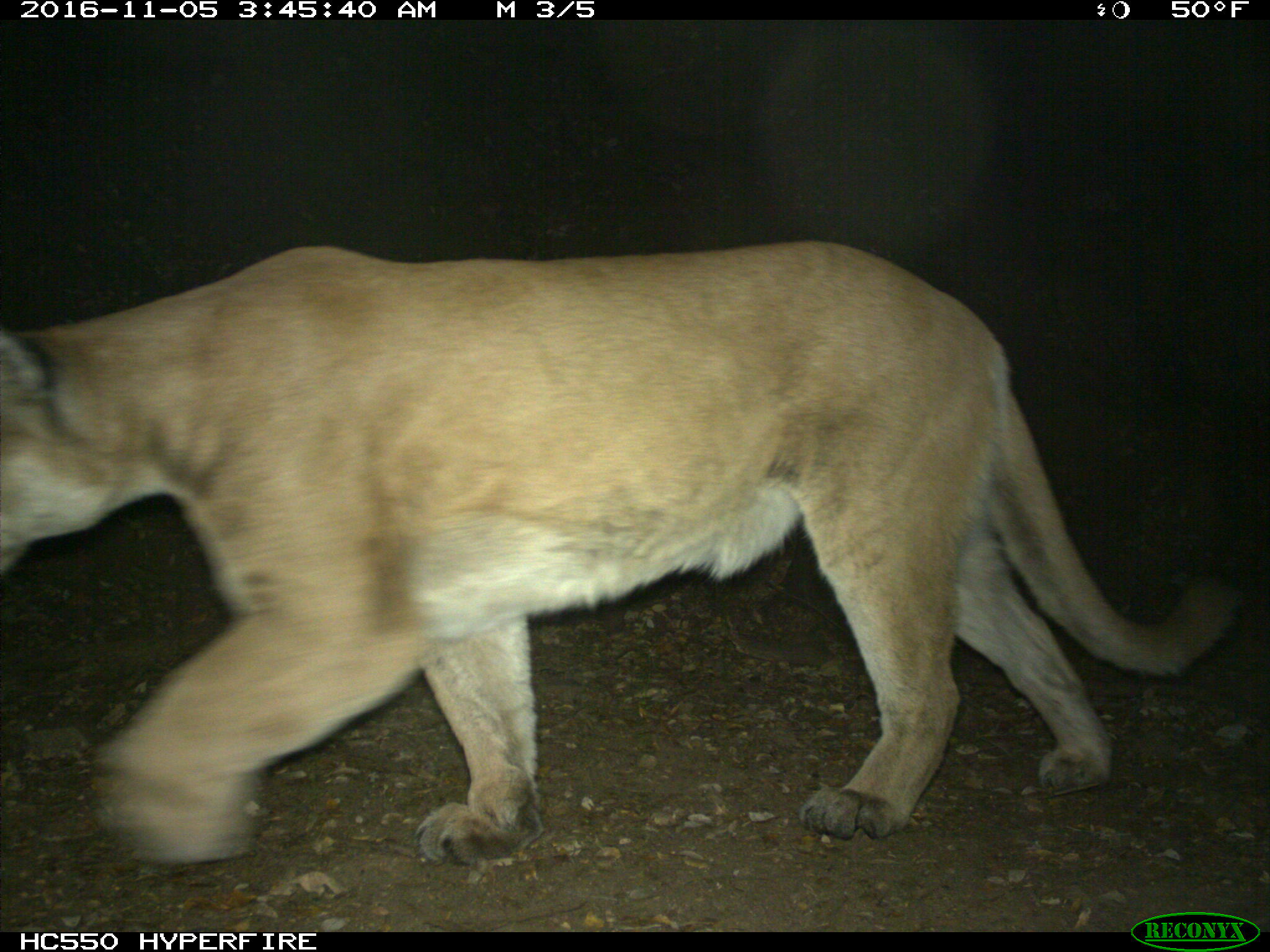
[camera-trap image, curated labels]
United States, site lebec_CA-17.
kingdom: Animalia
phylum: Chordata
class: Mammalia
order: Carnivora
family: Felidae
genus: Puma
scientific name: Puma concolor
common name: mountain lion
Puma concolor (mountain lion).